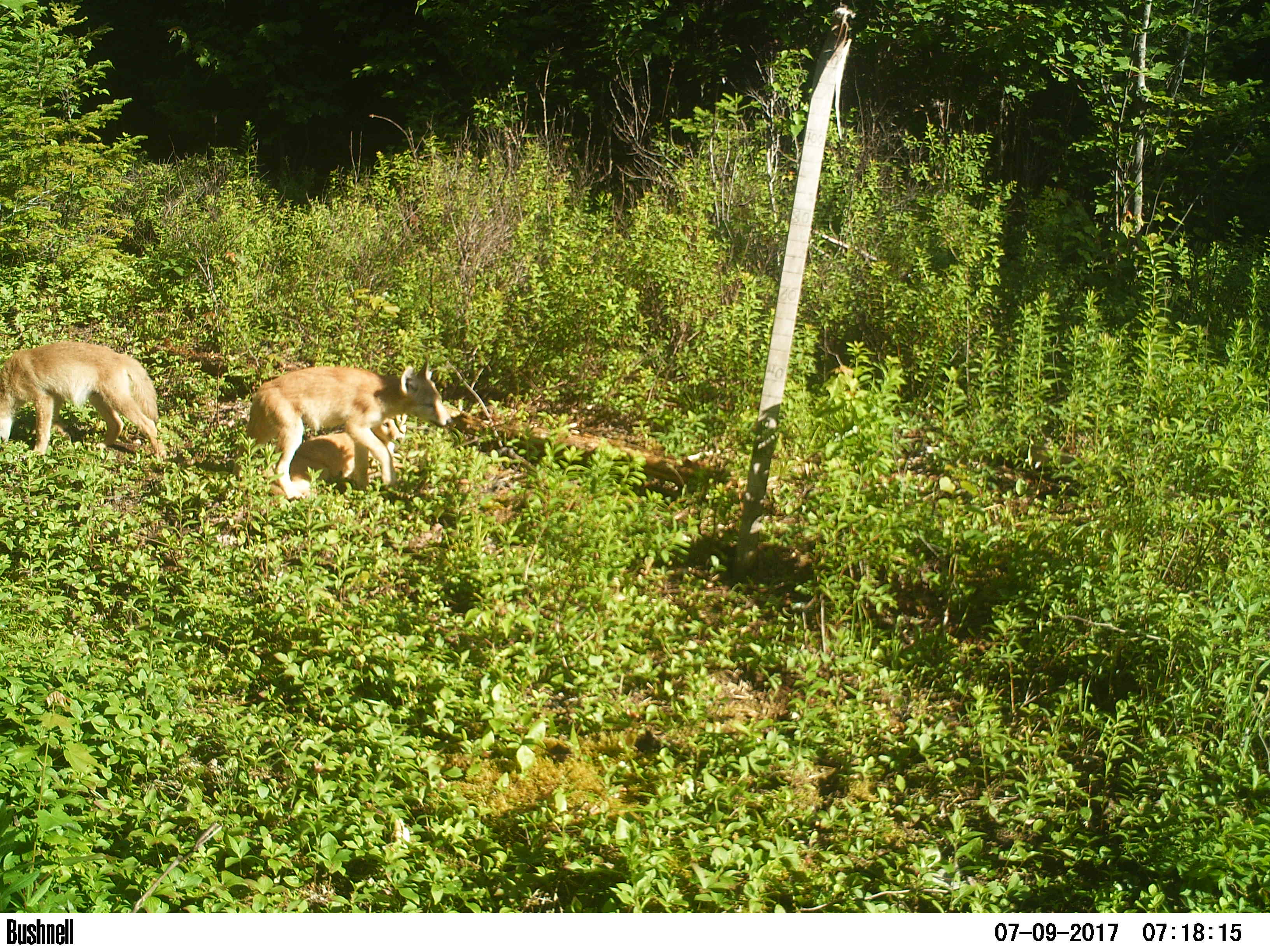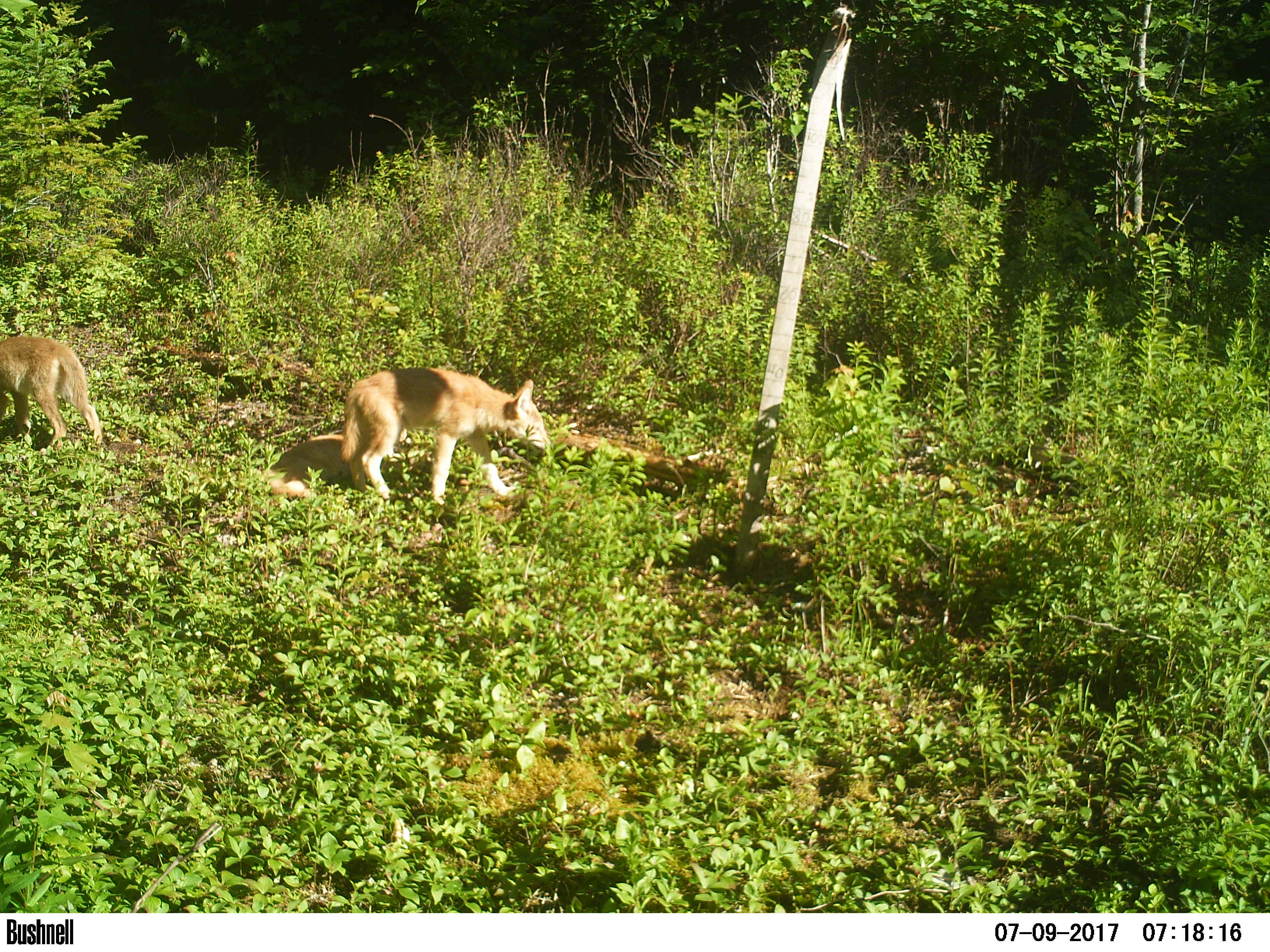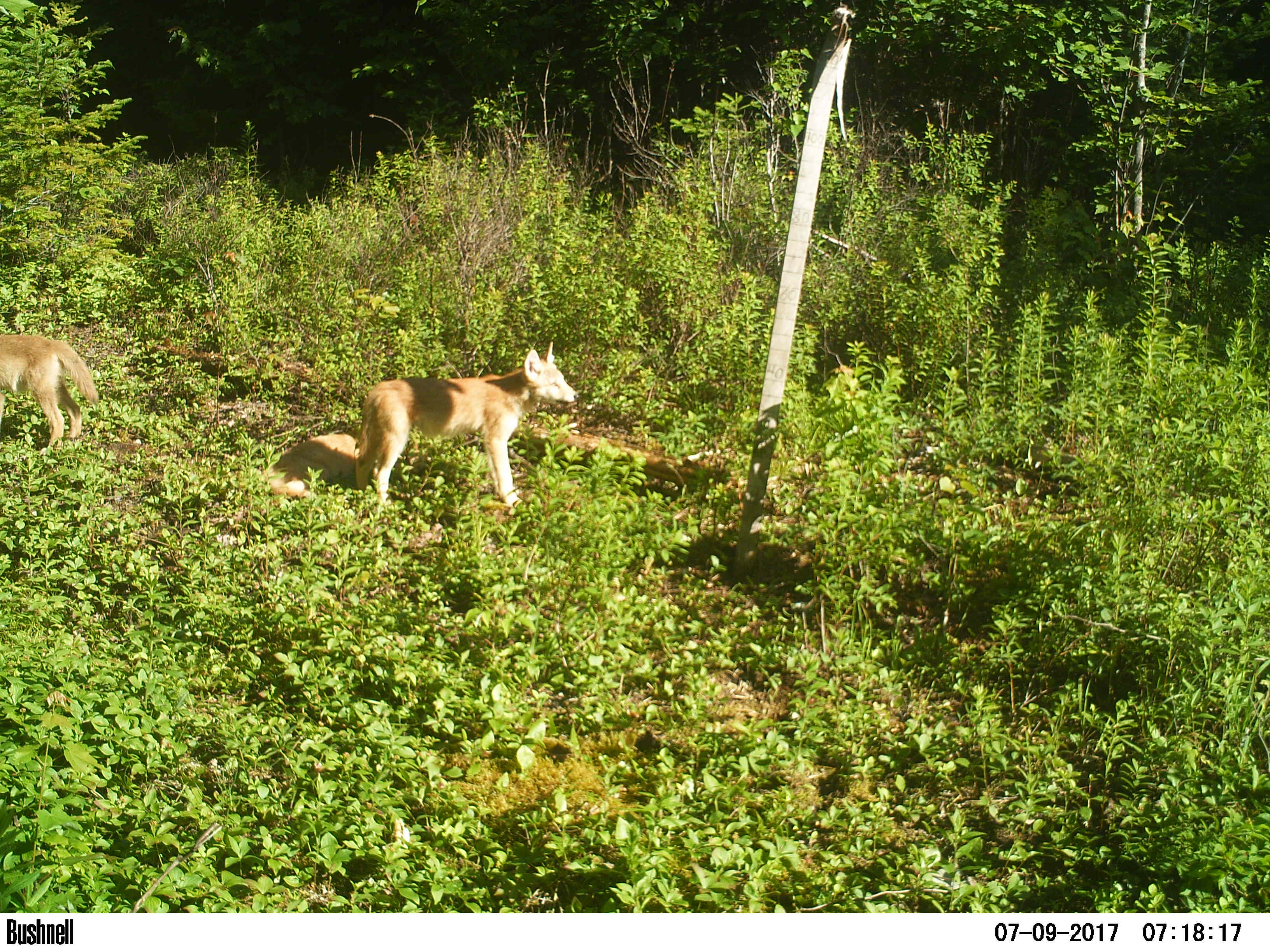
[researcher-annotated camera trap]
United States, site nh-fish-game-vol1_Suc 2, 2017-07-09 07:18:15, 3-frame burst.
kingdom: Animalia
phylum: Chordata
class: Mammalia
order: Carnivora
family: Canidae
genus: Canis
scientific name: Canis latrans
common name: coyote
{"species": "coyote (Canis latrans)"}